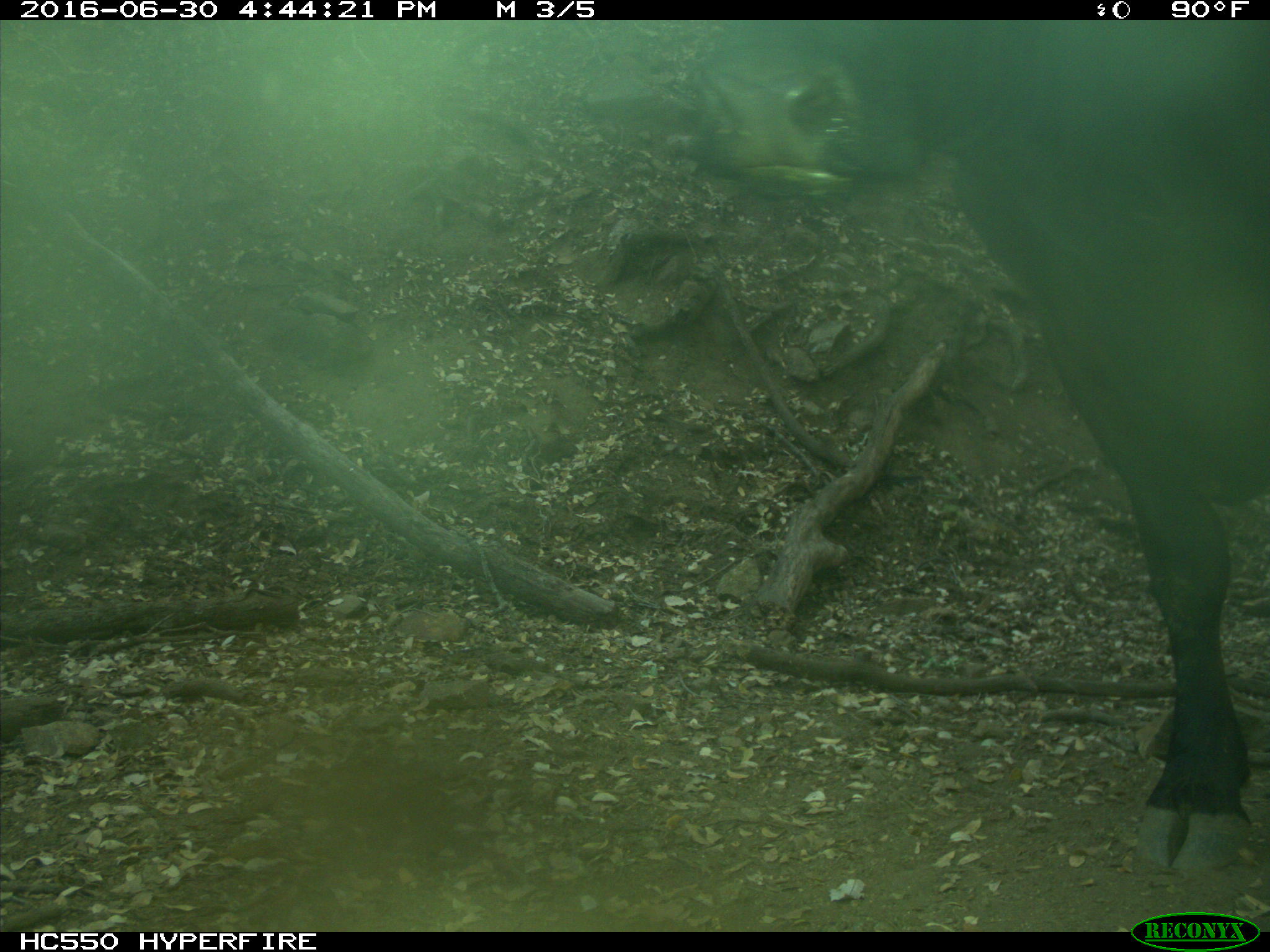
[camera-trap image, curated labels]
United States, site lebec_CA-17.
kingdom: Animalia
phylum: Chordata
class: Mammalia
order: Artiodactyla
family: Bovidae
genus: Bos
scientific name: Bos taurus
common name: domestic cow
Bos taurus (domestic cow).